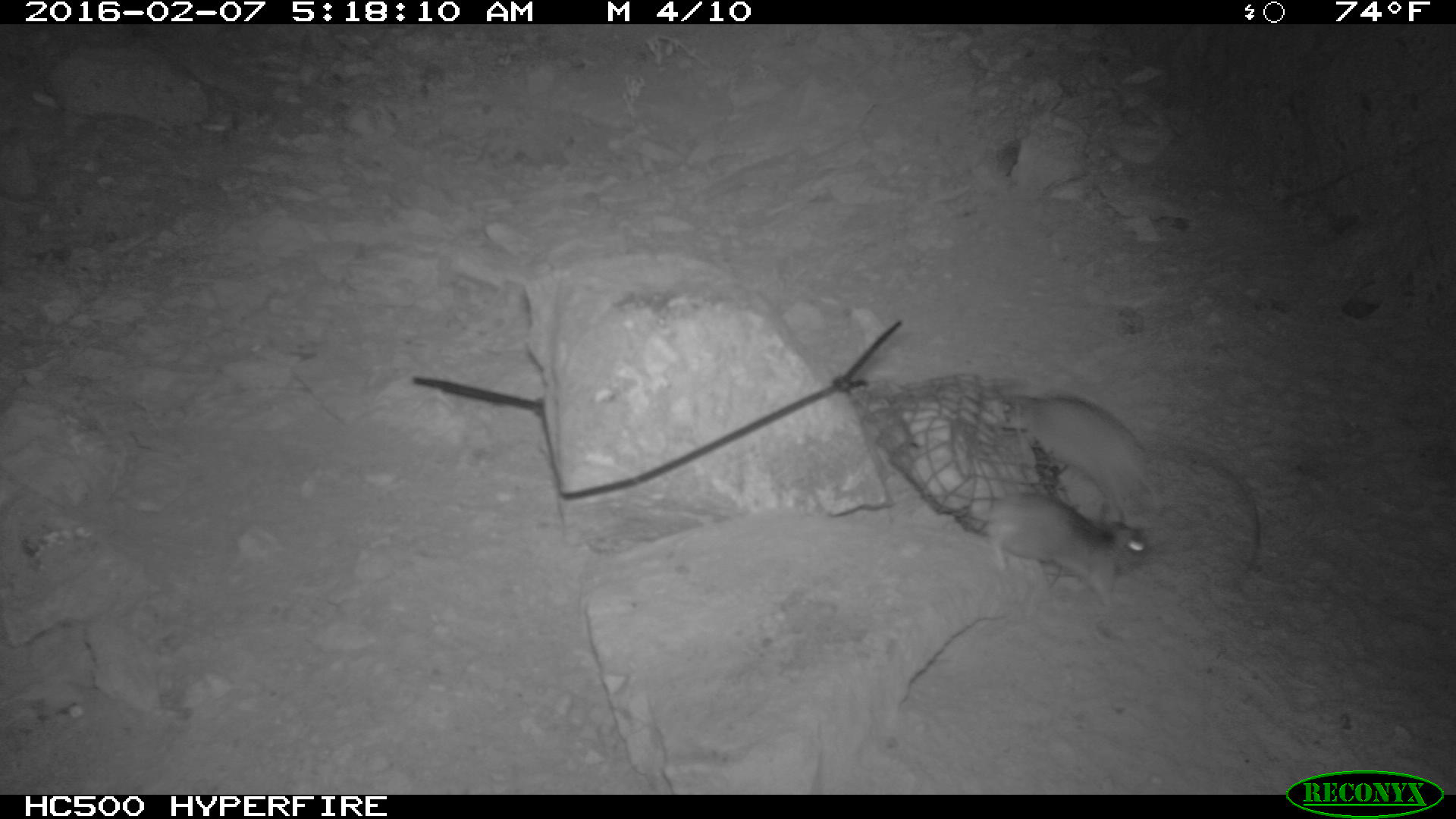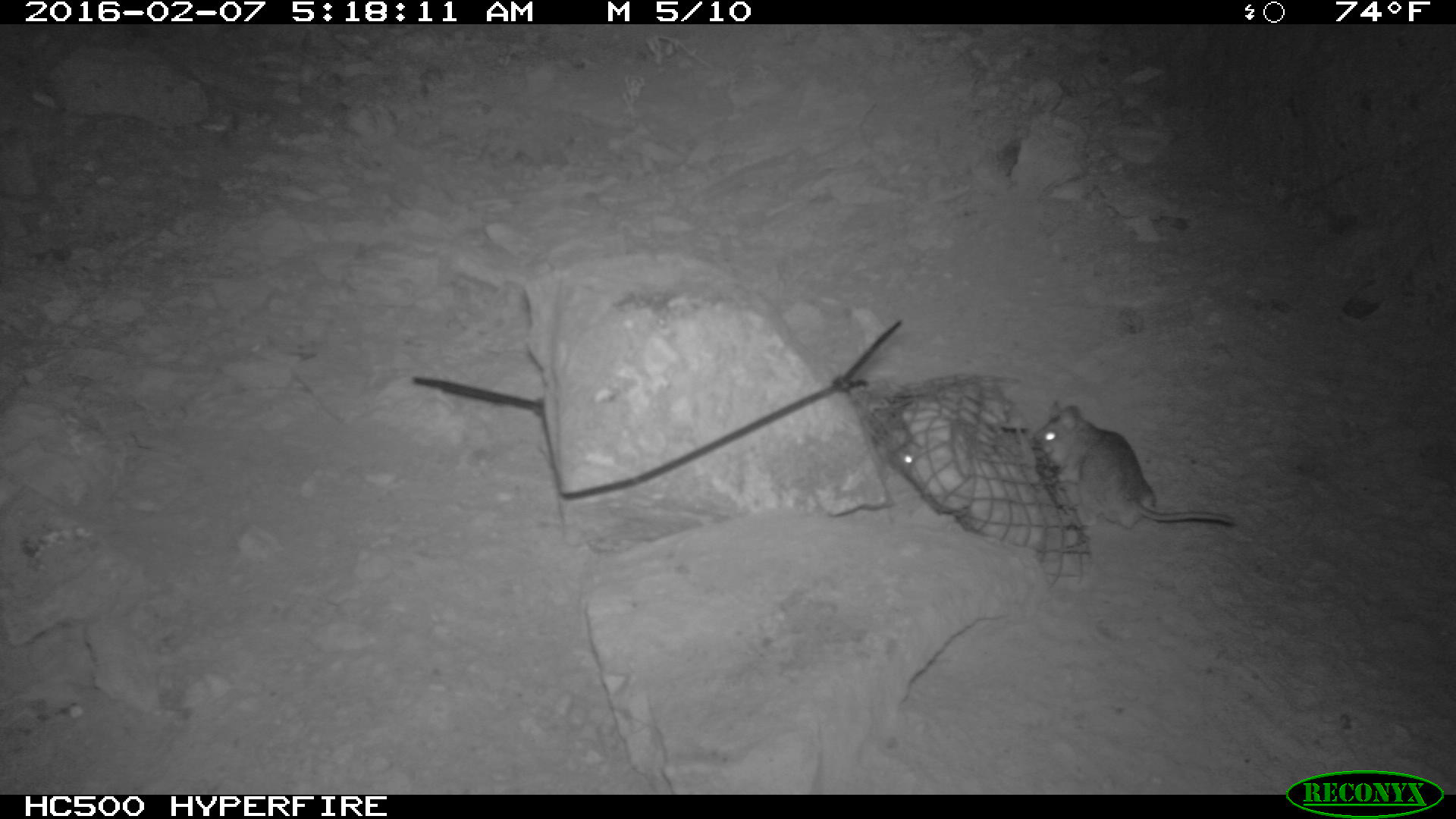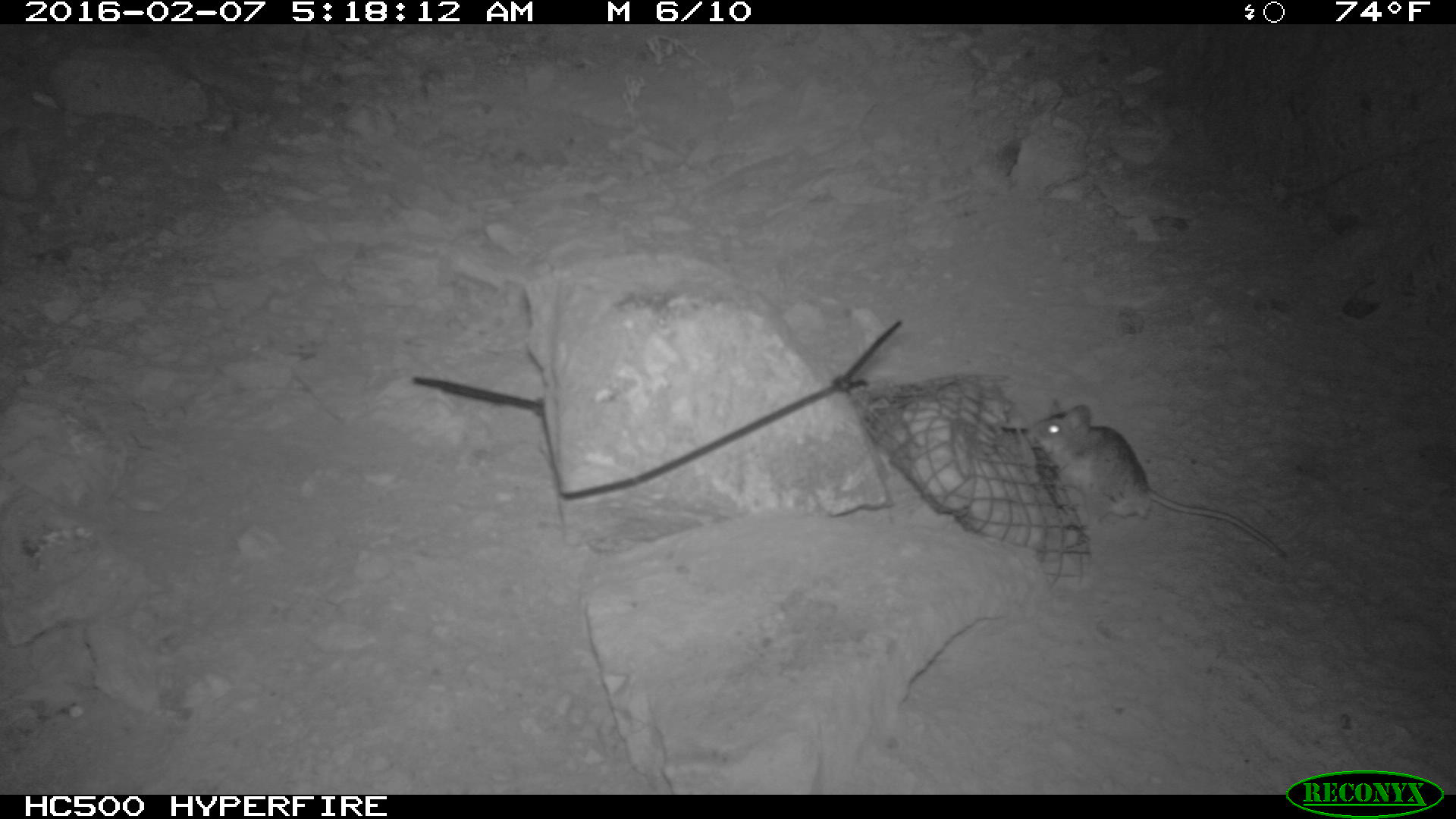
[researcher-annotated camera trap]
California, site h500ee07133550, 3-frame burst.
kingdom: Animalia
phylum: Chordata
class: Mammalia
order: Rodentia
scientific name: Rodentia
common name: rodent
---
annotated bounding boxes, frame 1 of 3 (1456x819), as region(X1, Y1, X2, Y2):
rodent: region(996, 392, 1259, 576); region(966, 491, 1150, 607)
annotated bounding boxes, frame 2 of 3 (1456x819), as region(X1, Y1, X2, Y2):
rodent: region(1033, 400, 1239, 526); region(884, 435, 930, 476)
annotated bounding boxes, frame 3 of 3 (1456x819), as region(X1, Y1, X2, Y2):
rodent: region(1028, 398, 1287, 558)